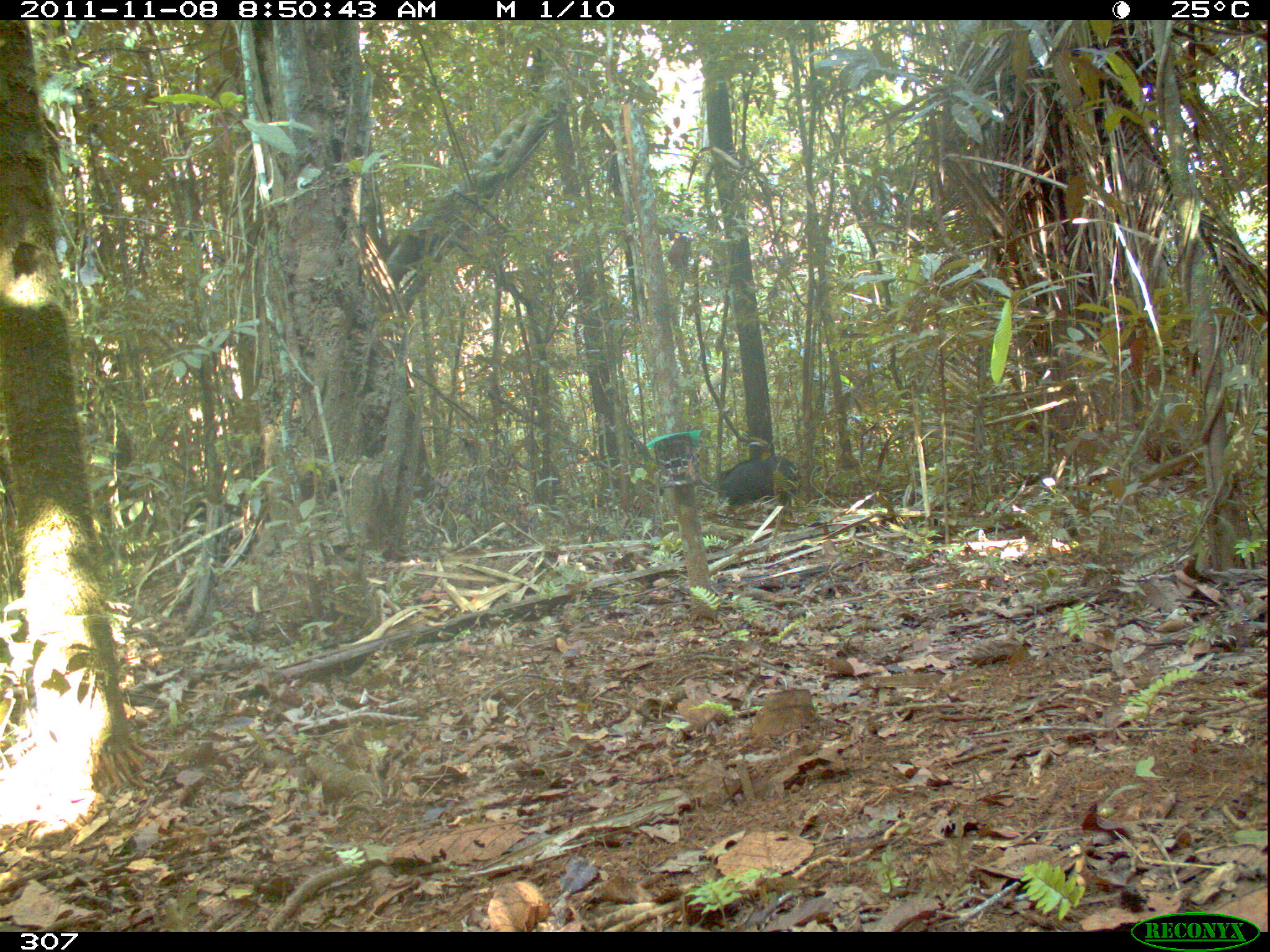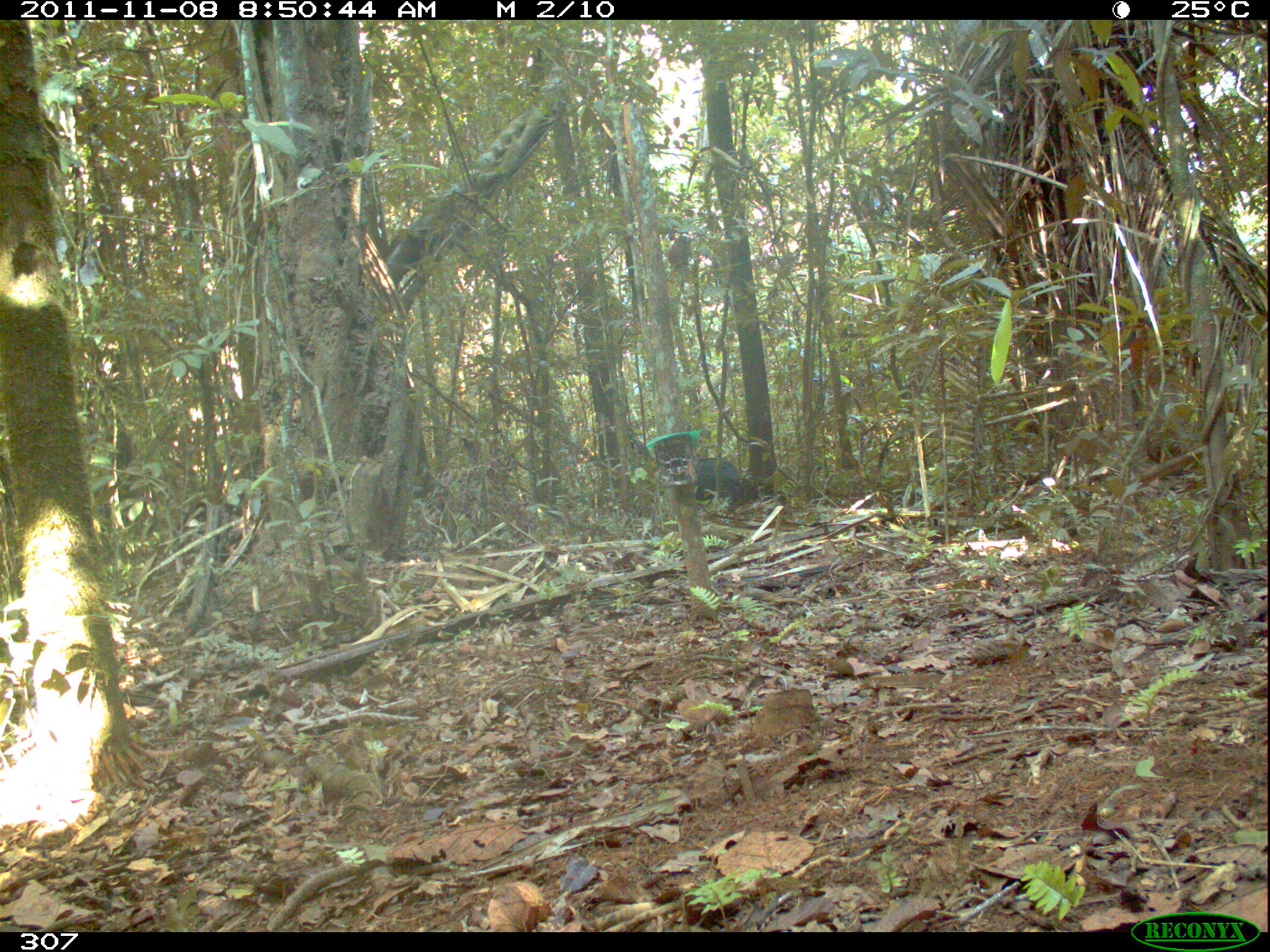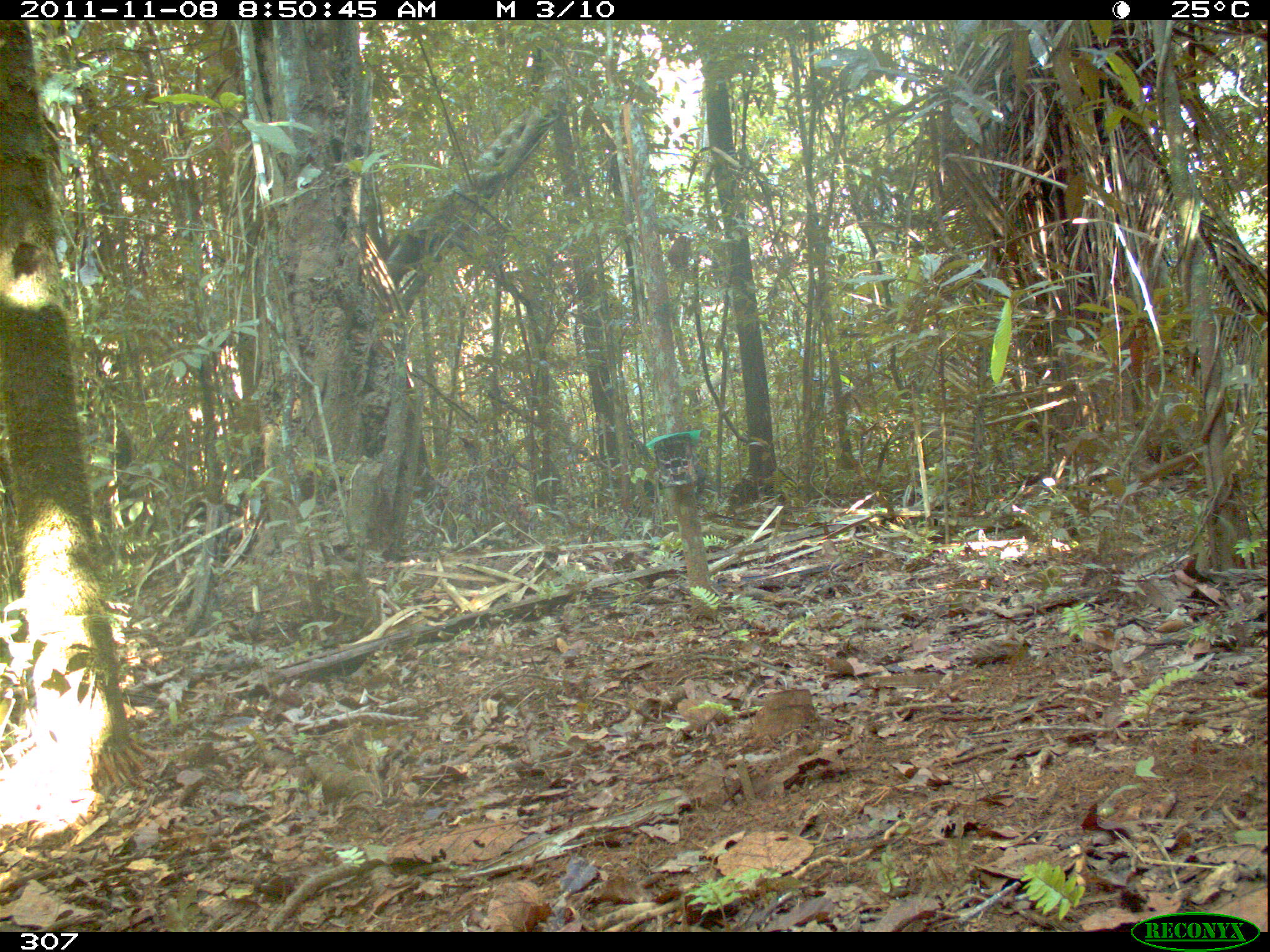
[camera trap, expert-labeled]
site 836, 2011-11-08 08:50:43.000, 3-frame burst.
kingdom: Animalia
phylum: Chordata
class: Mammalia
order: Artiodactyla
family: Tayassuidae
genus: Tayassu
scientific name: Tayassu pecari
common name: white-lipped peccary